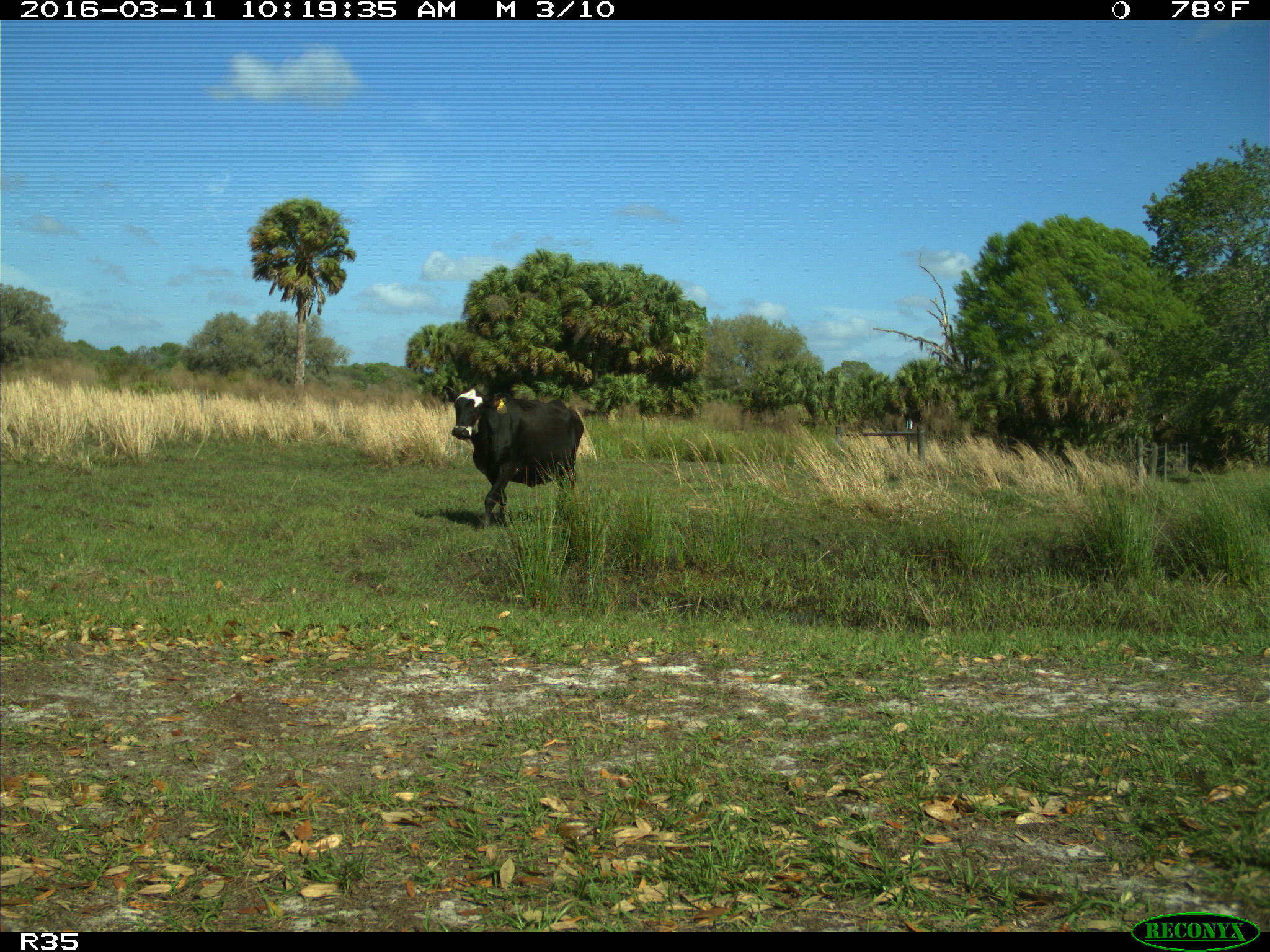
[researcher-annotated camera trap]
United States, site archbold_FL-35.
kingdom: Animalia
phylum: Chordata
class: Mammalia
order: Artiodactyla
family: Bovidae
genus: Bos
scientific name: Bos taurus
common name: domestic cow